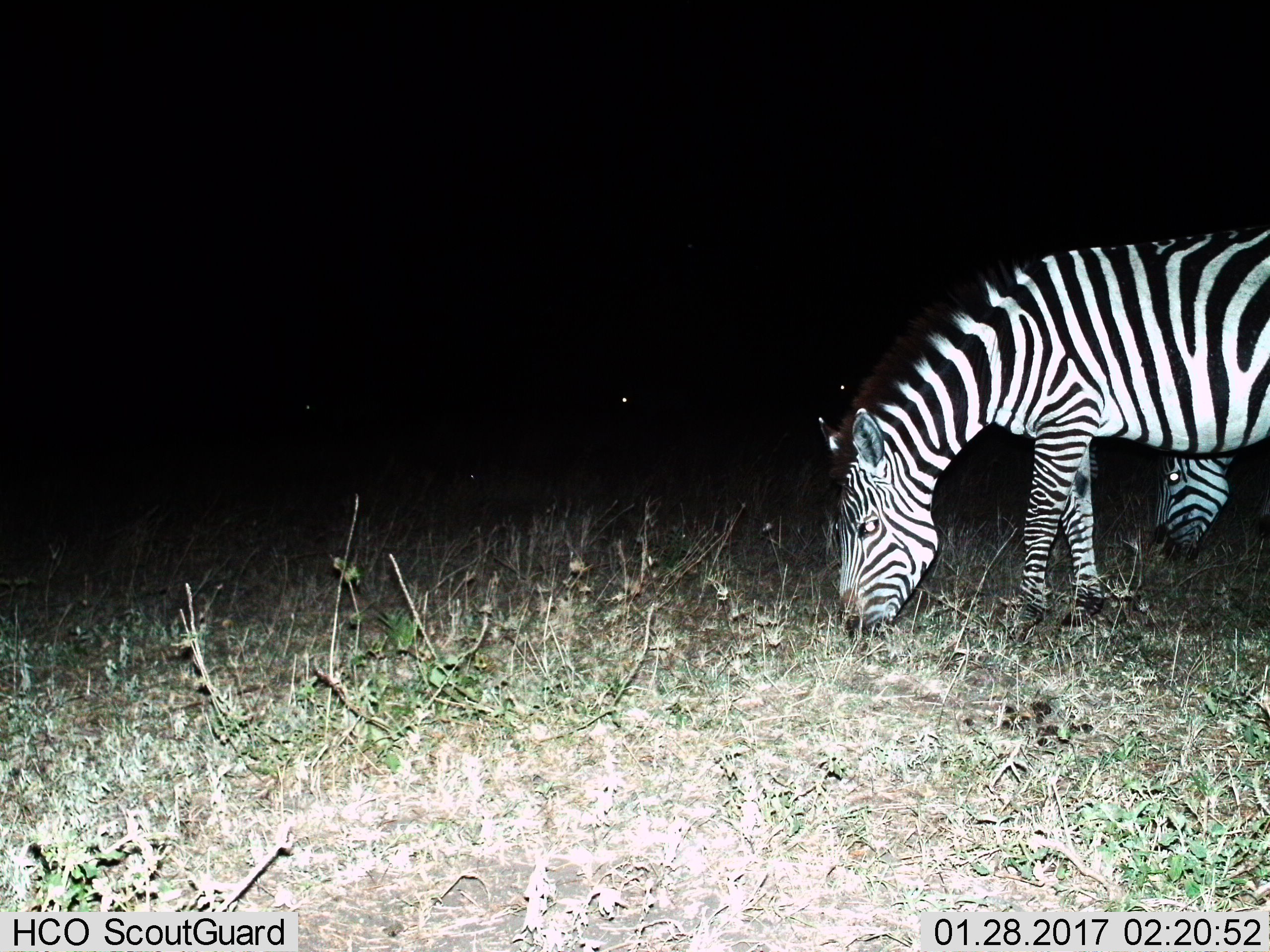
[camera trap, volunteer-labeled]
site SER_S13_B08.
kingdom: Animalia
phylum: Chordata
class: Mammalia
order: Perissodactyla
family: Equidae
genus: Equus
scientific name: Equus quagga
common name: plains zebra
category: zebraplains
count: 2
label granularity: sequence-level